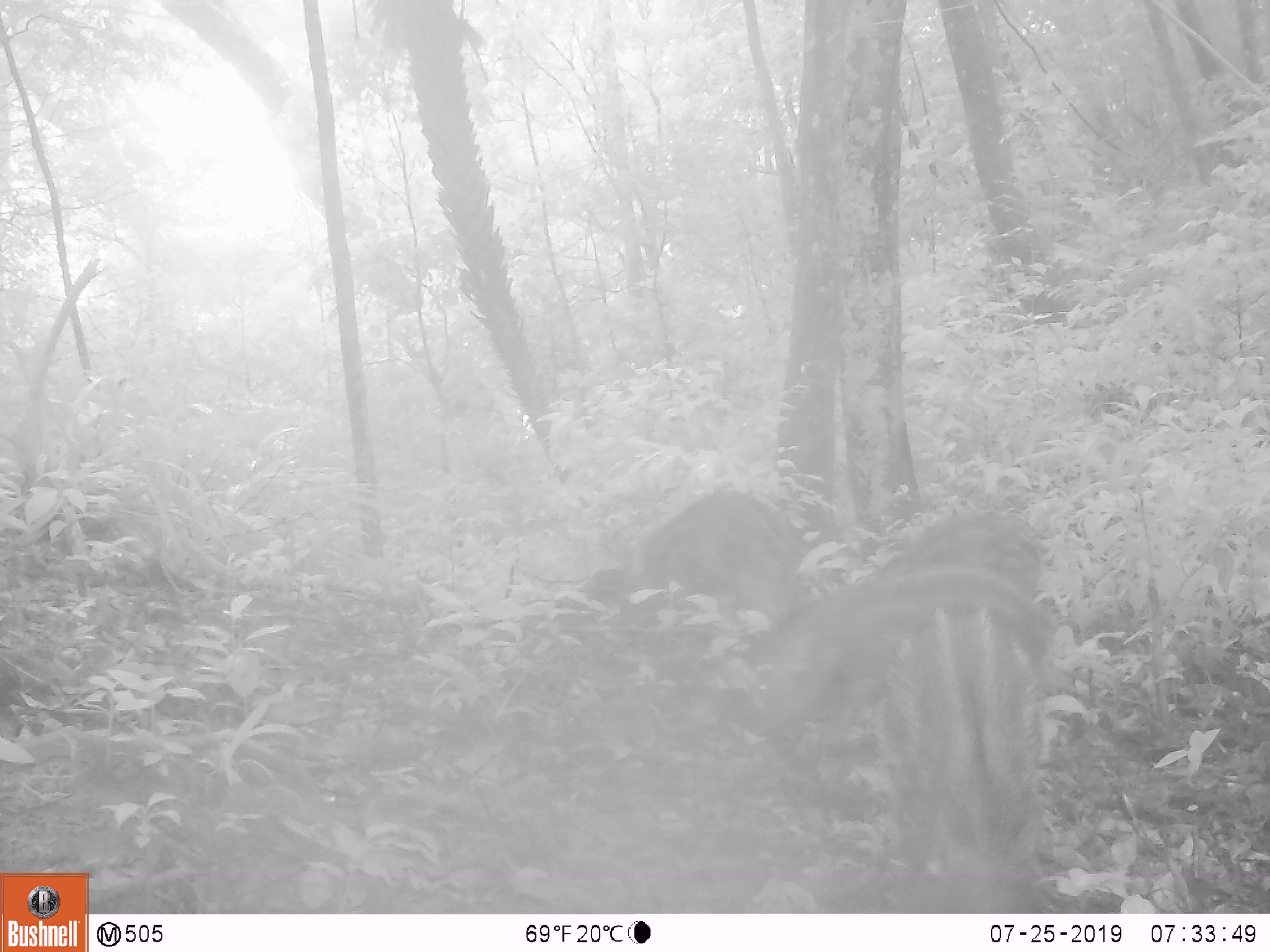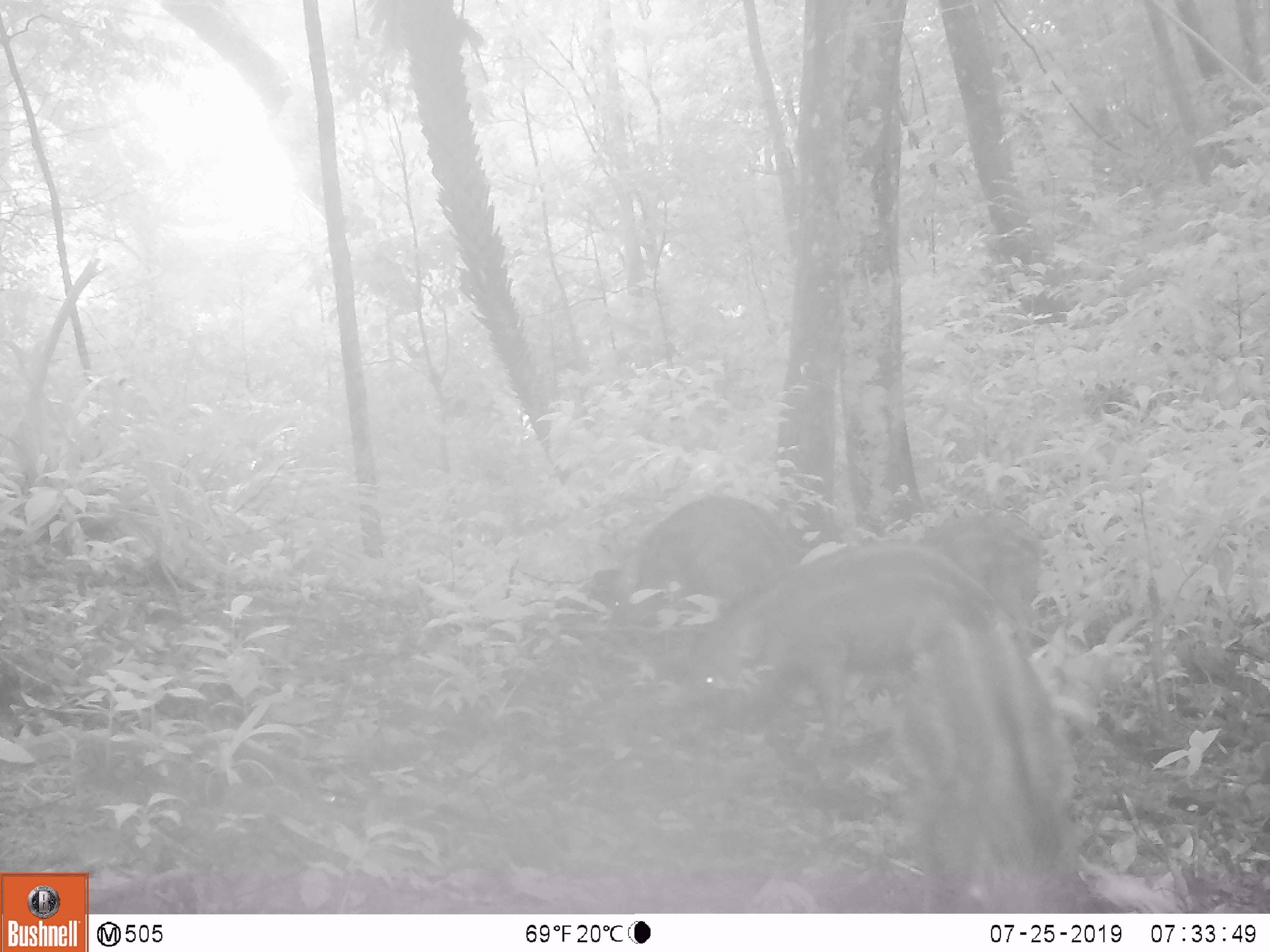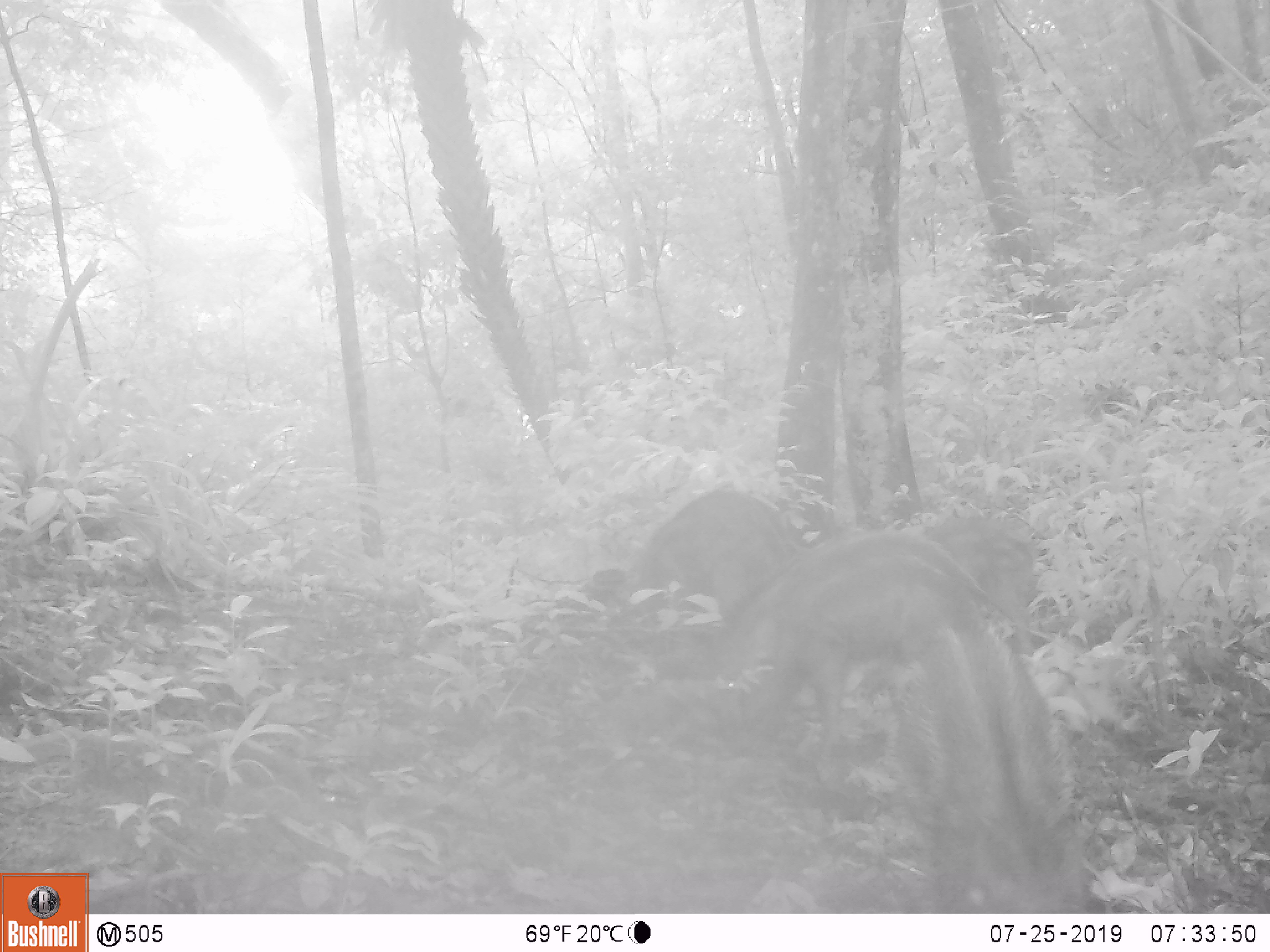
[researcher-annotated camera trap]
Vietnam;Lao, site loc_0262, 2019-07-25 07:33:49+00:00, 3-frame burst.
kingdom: Animalia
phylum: Chordata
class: Mammalia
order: Artiodactyla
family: Suidae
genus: Sus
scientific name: Sus scrofa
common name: eurasian wild pig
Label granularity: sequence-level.